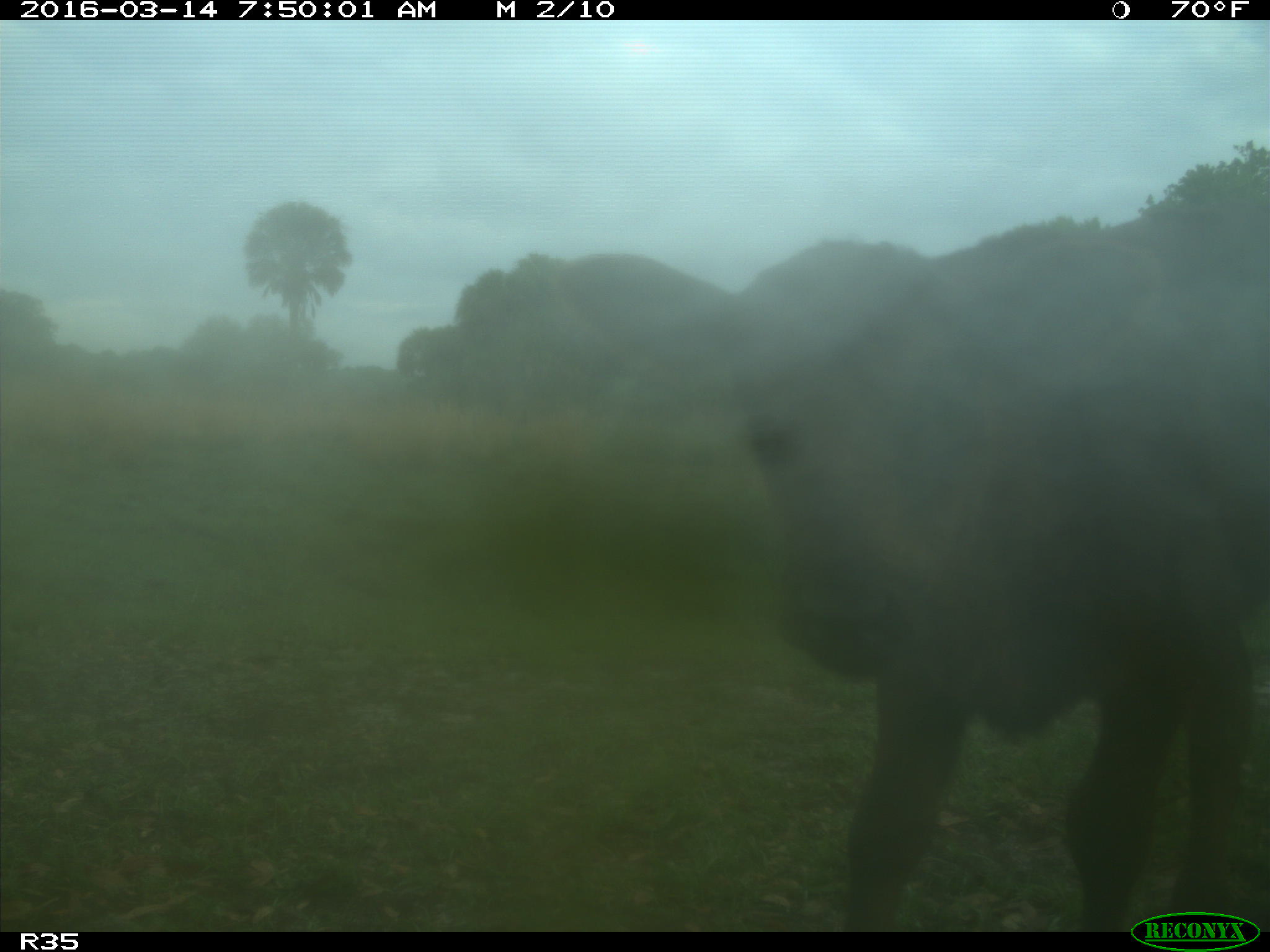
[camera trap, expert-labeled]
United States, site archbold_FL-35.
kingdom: Animalia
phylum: Chordata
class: Mammalia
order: Artiodactyla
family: Bovidae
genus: Bos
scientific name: Bos taurus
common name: domestic cow